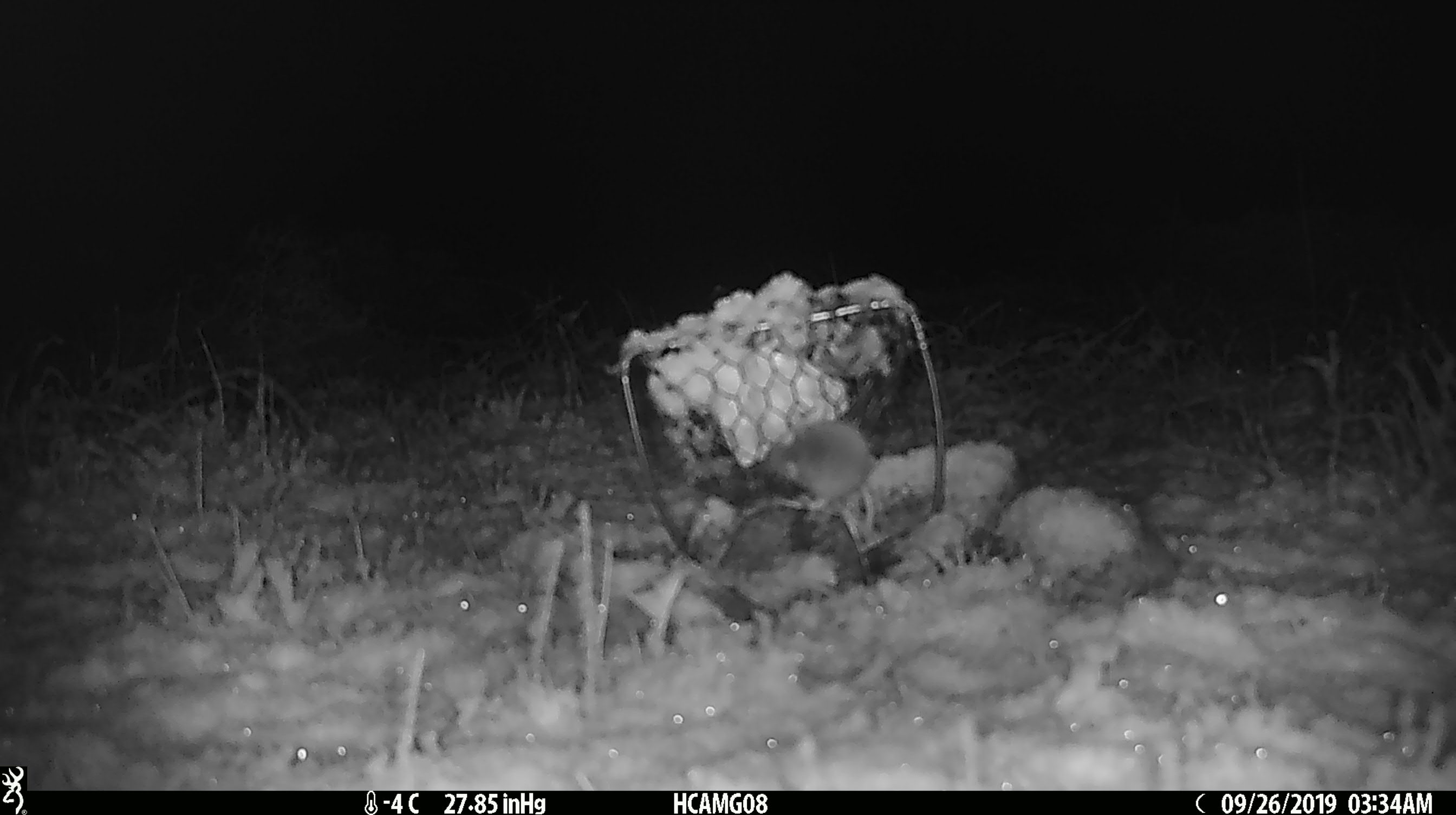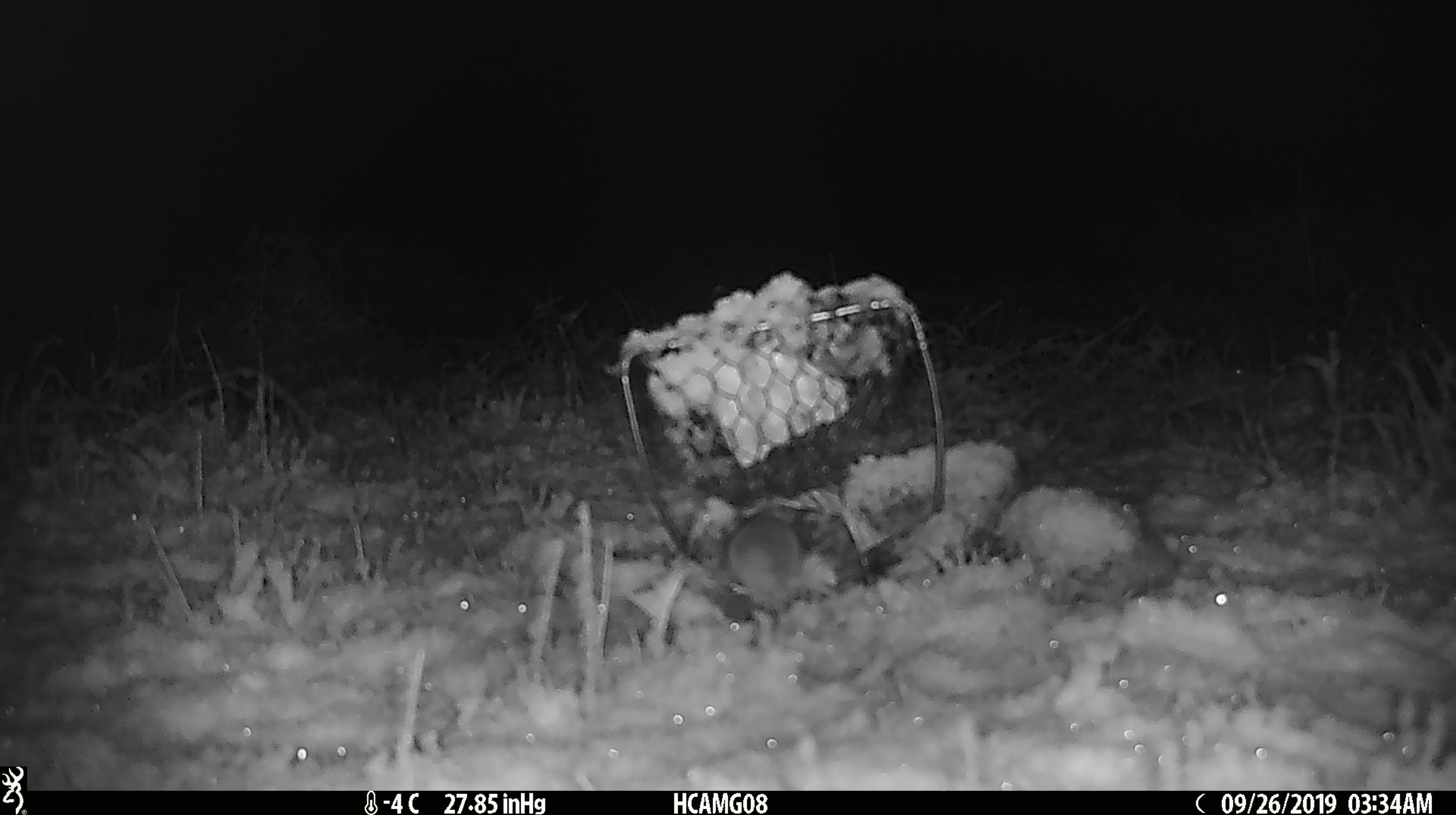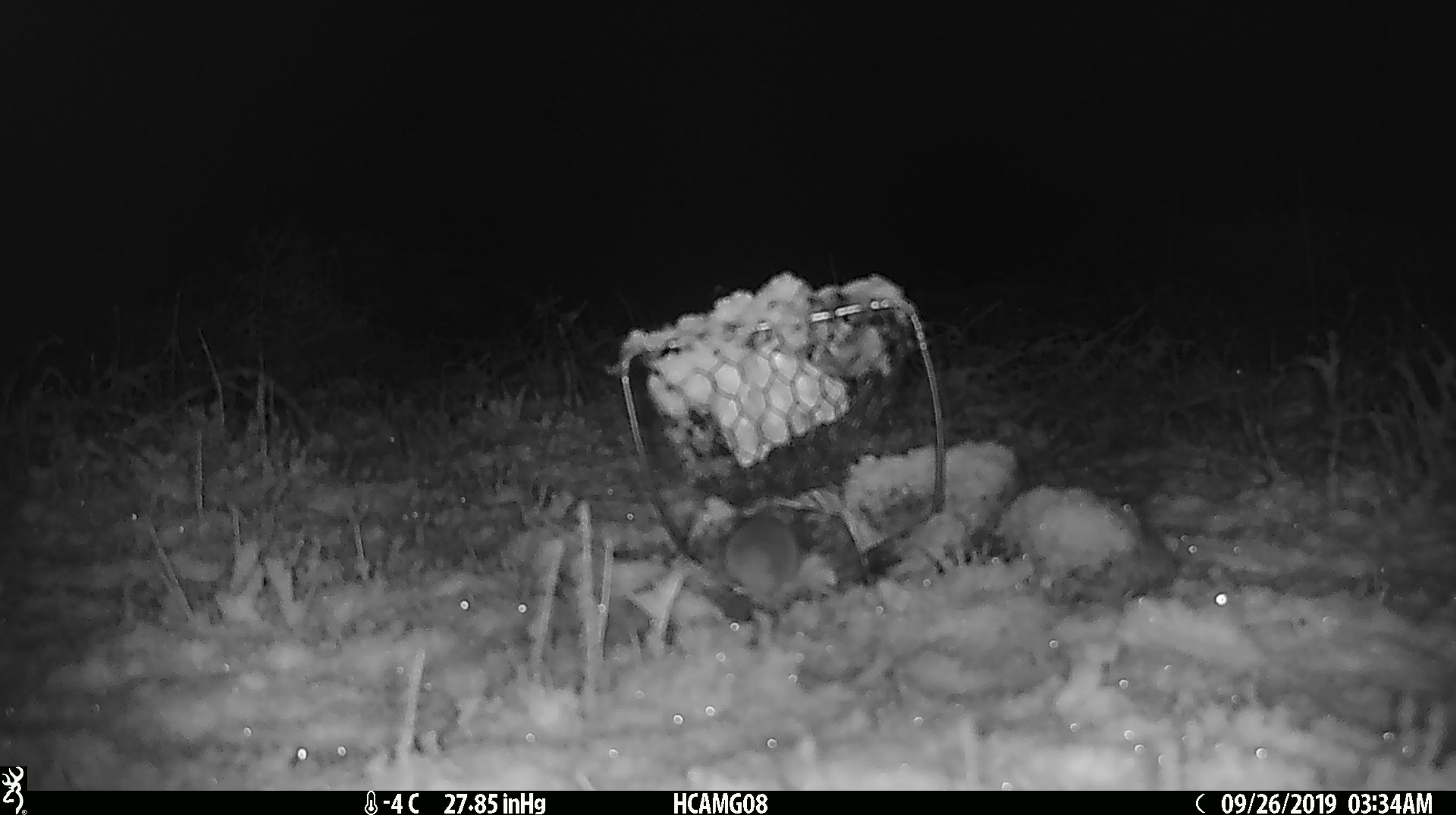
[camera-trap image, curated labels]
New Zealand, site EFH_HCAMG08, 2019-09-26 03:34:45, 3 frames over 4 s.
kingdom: Animalia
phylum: Chordata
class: Mammalia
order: Rodentia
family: Muridae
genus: Mus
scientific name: Mus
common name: mouse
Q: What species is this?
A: Mouse (Mus).